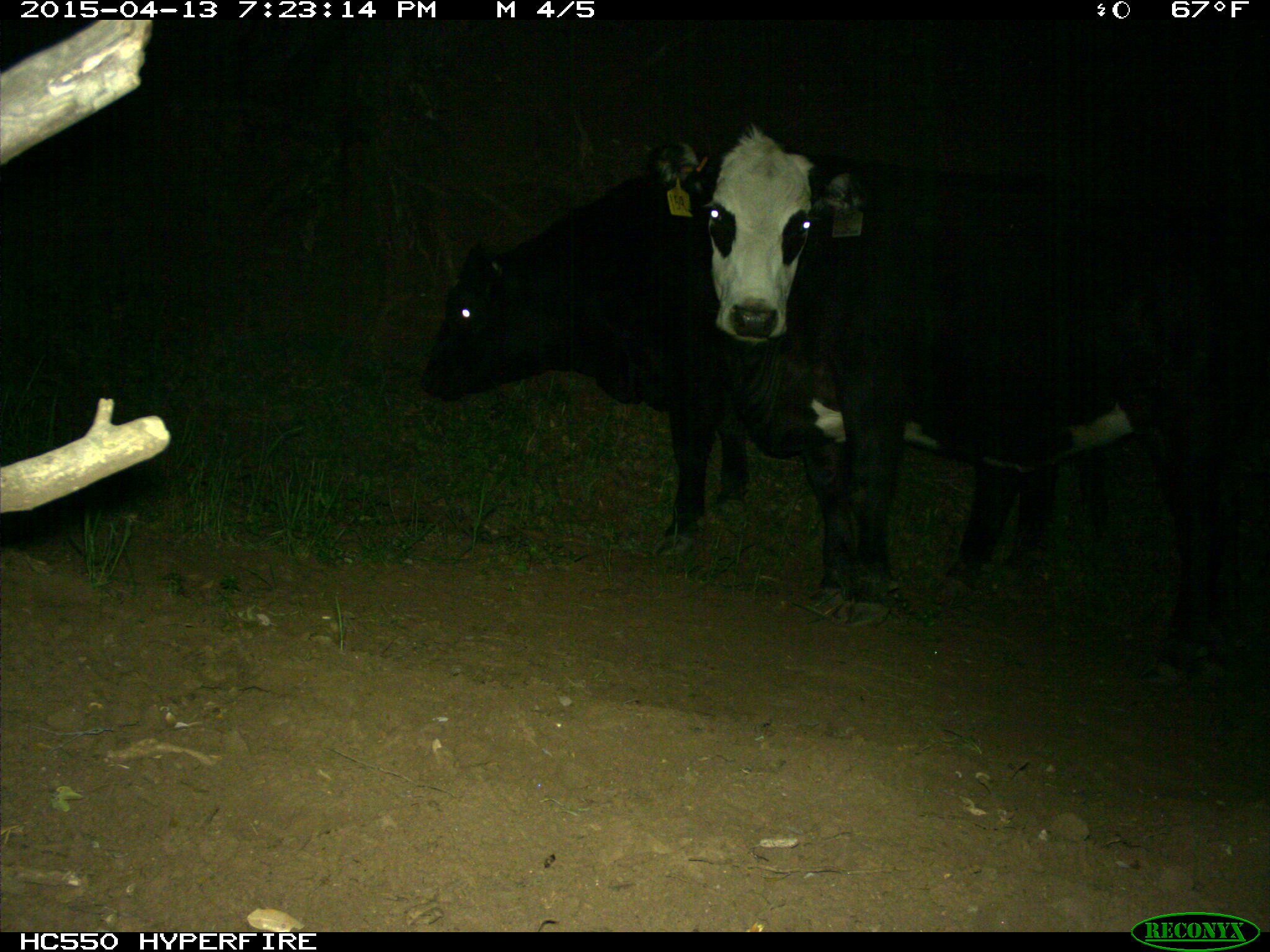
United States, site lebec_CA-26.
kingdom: Animalia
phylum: Chordata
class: Mammalia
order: Artiodactyla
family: Bovidae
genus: Bos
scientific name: Bos taurus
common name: domestic cow